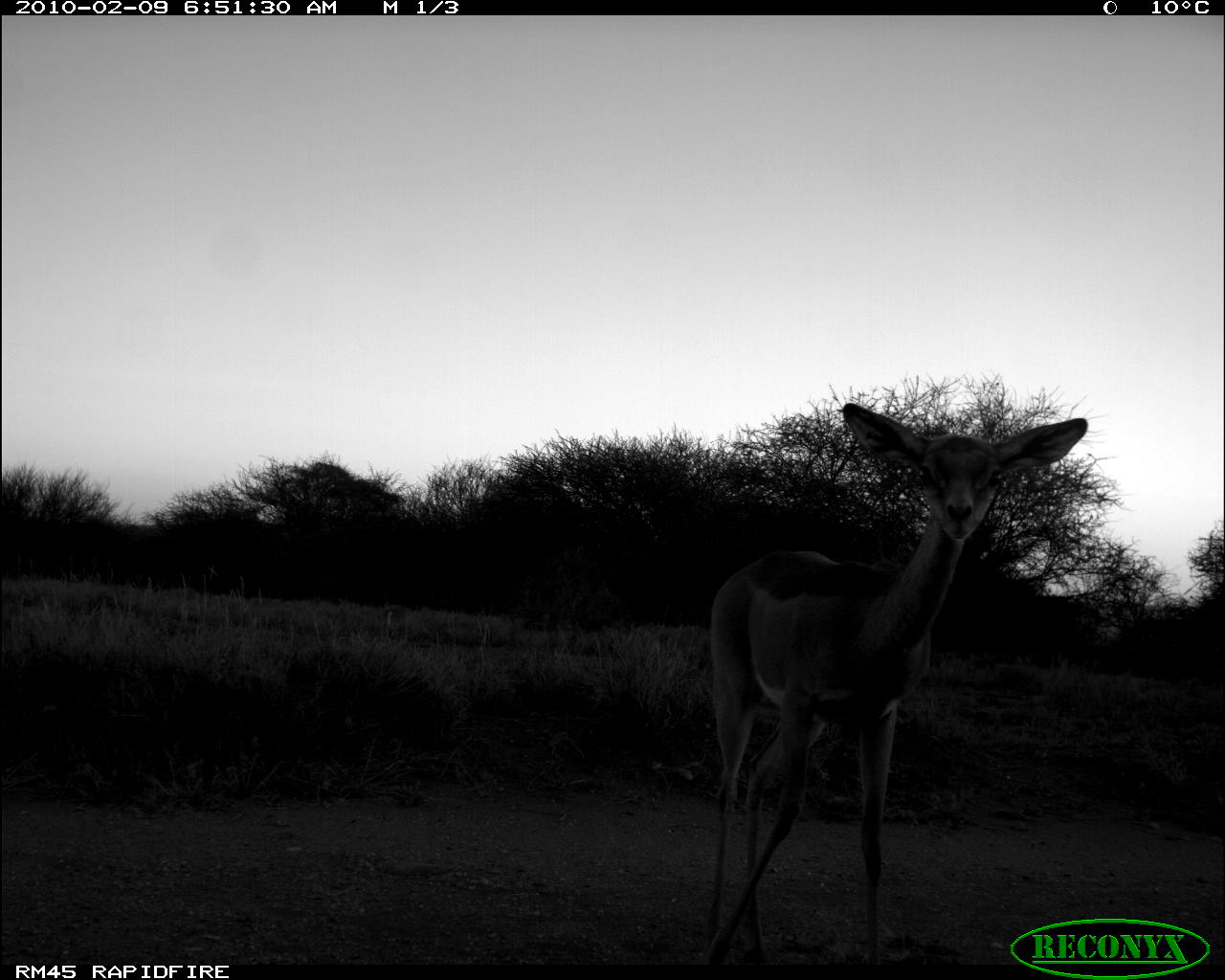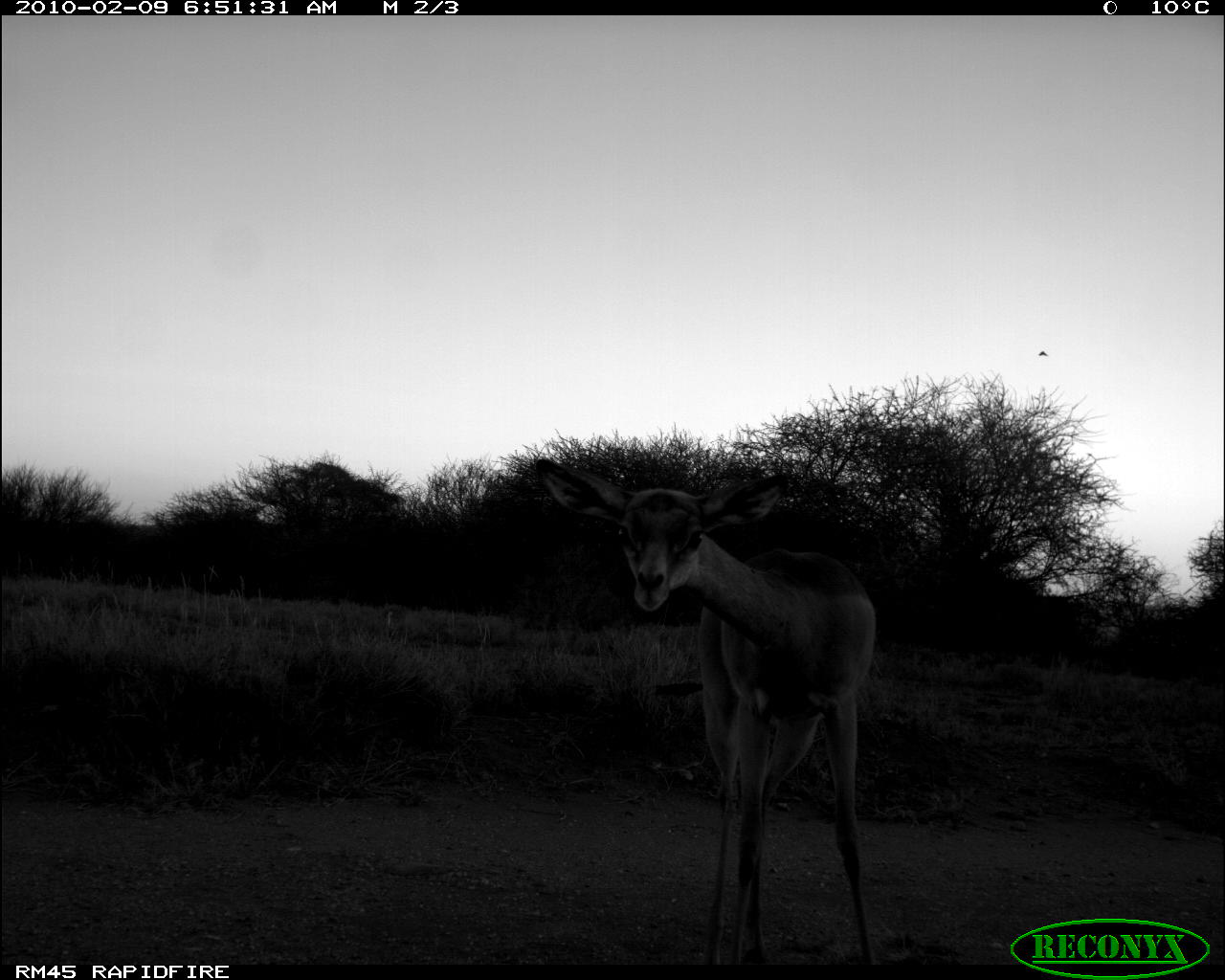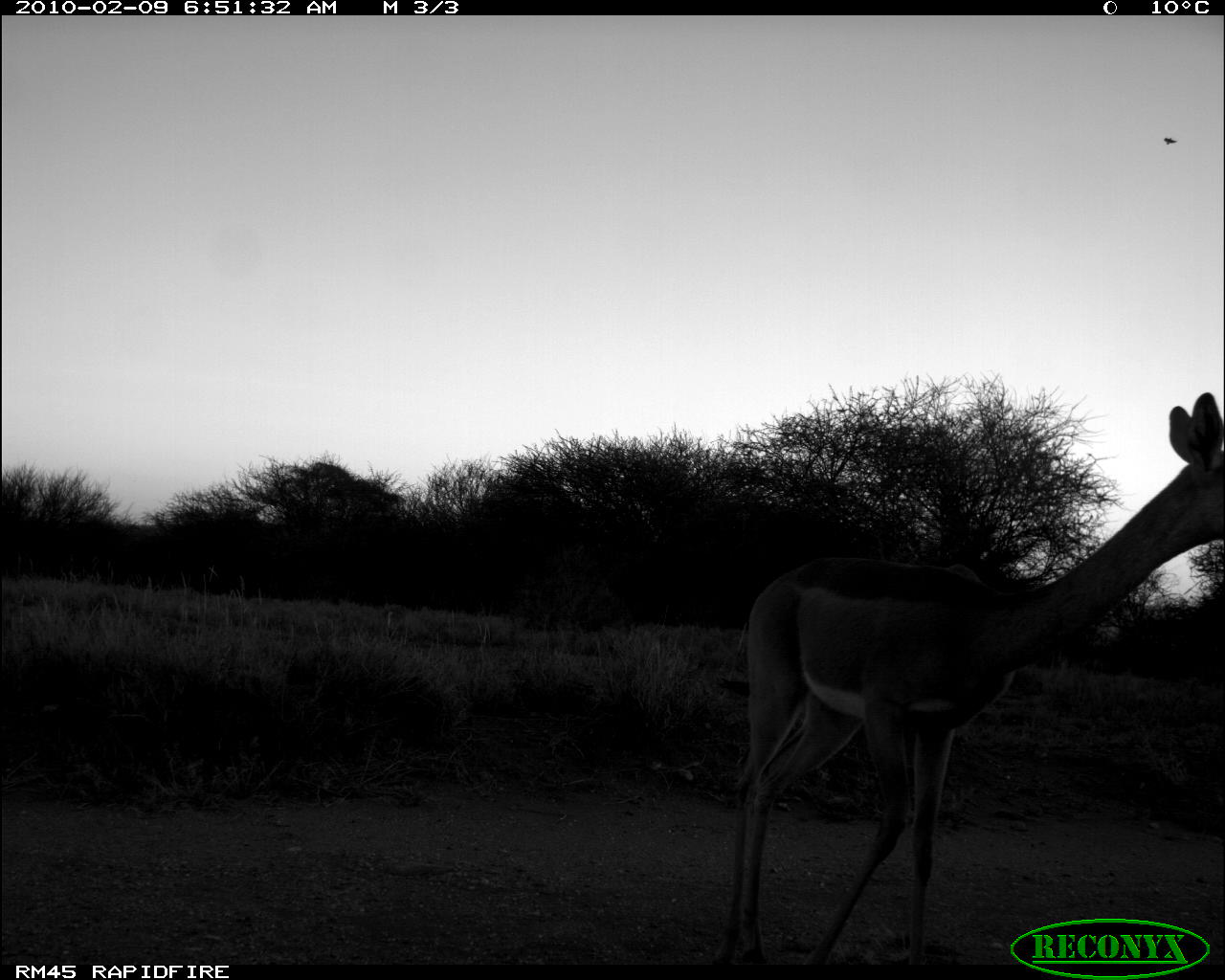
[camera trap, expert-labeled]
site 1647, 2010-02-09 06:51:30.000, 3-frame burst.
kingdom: Animalia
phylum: Chordata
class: Mammalia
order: Artiodactyla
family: Bovidae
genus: Litocranius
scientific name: Litocranius walleri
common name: gerenuk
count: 1